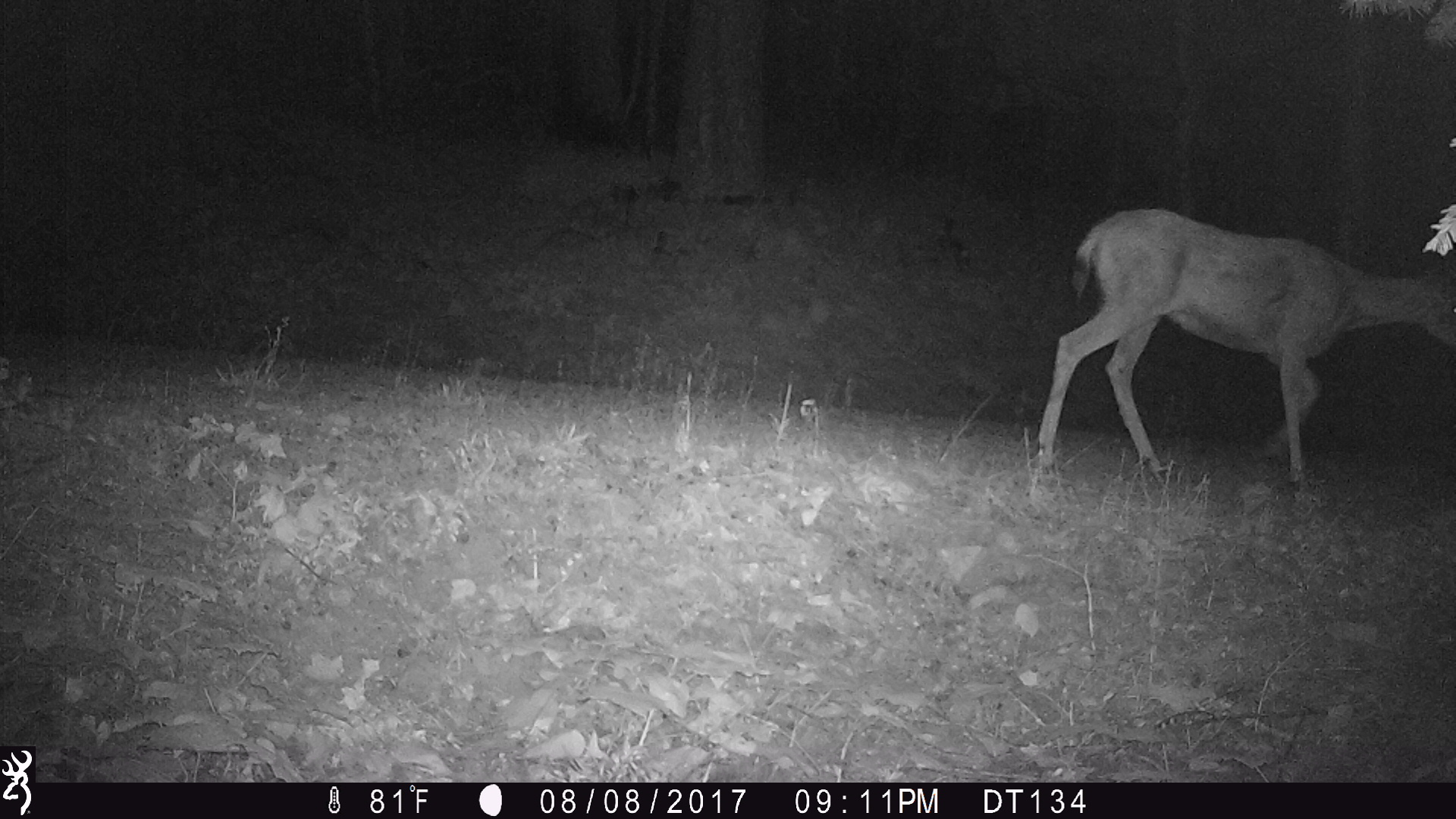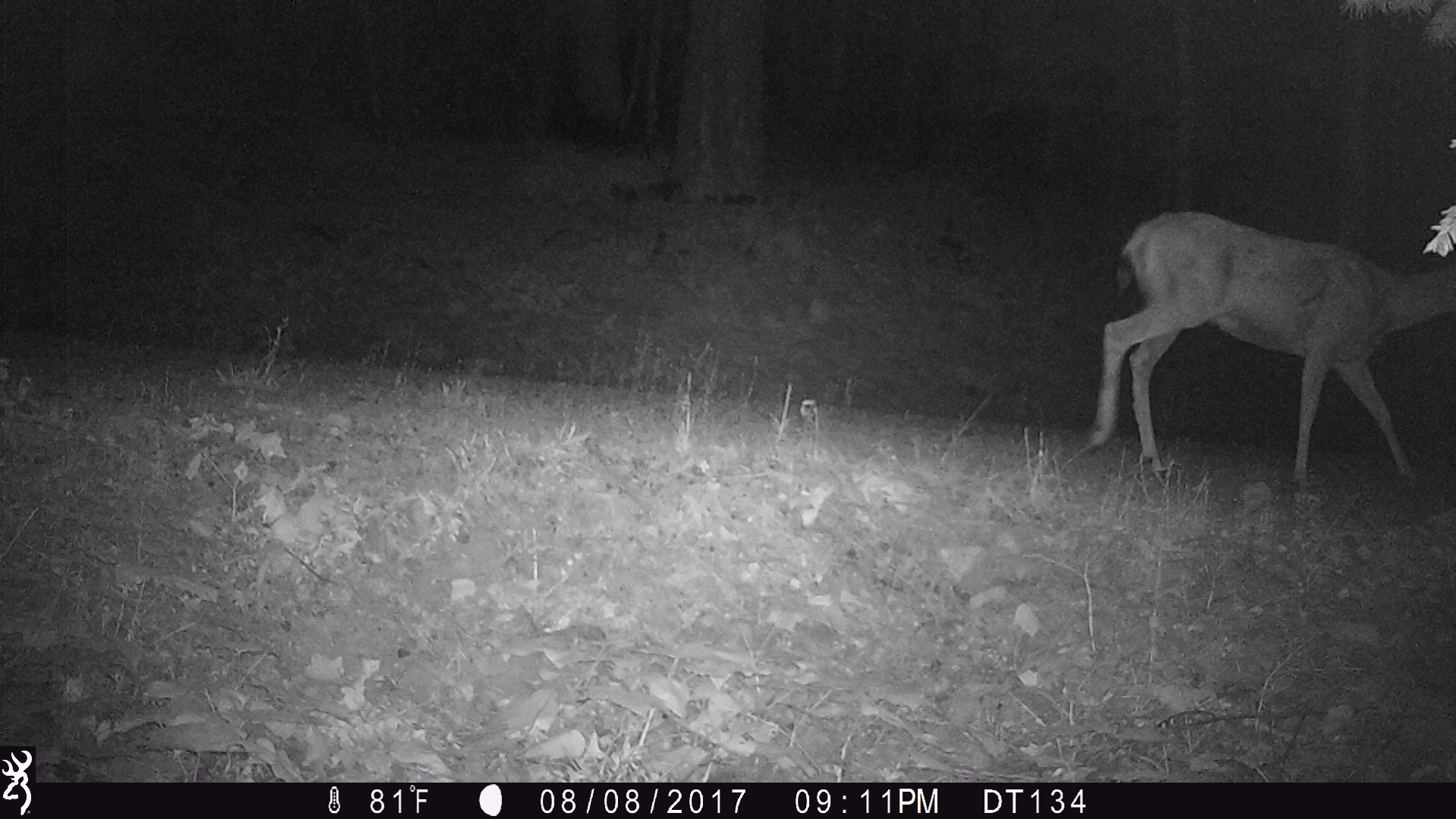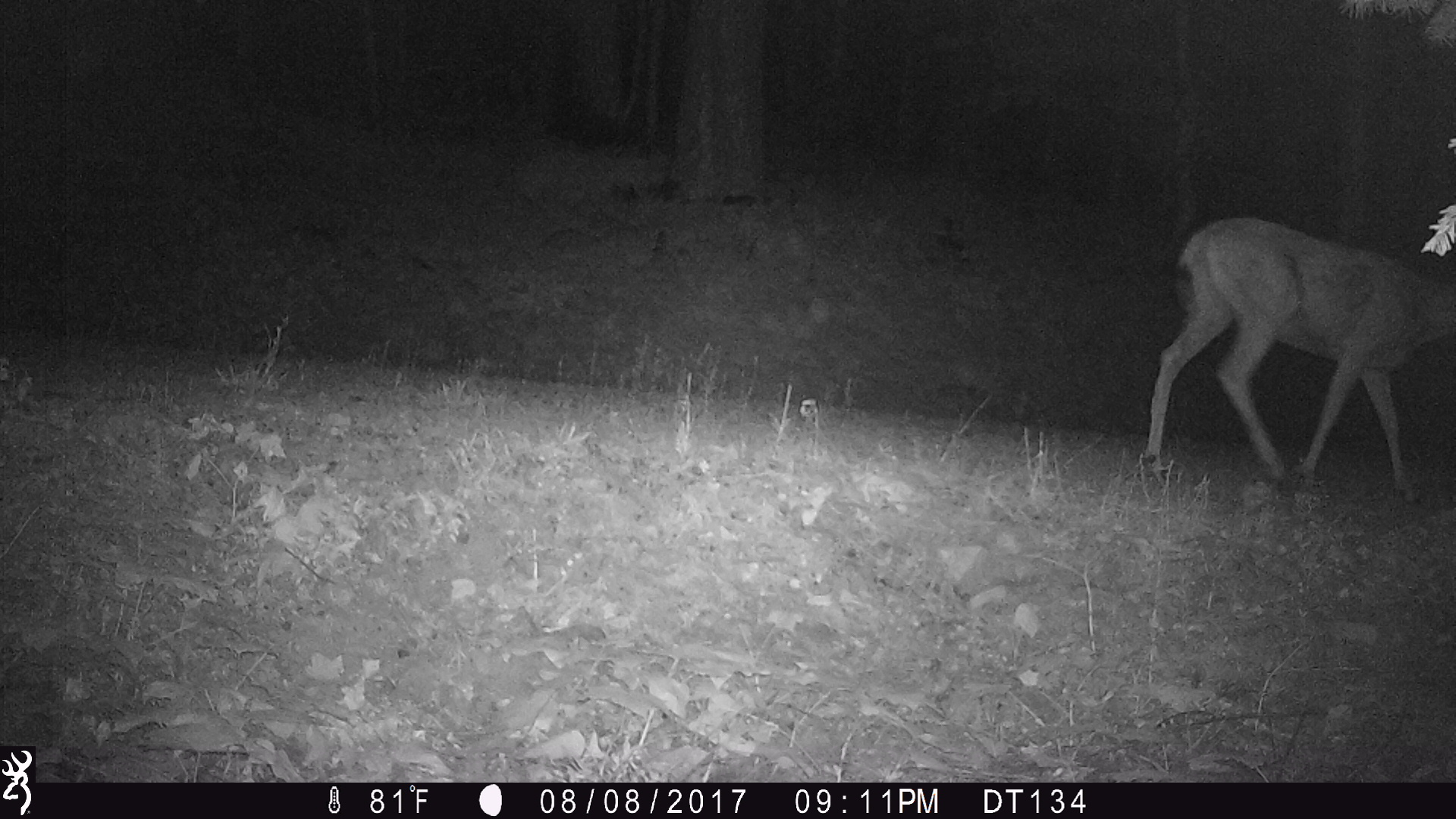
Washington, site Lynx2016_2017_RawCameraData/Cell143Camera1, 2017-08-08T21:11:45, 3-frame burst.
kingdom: Animalia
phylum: Chordata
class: Mammalia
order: Artiodactyla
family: Cervidae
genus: Odocoileus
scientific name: Odocoileus hemionus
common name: mule deer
Odocoileus hemionus (mule deer). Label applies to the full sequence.